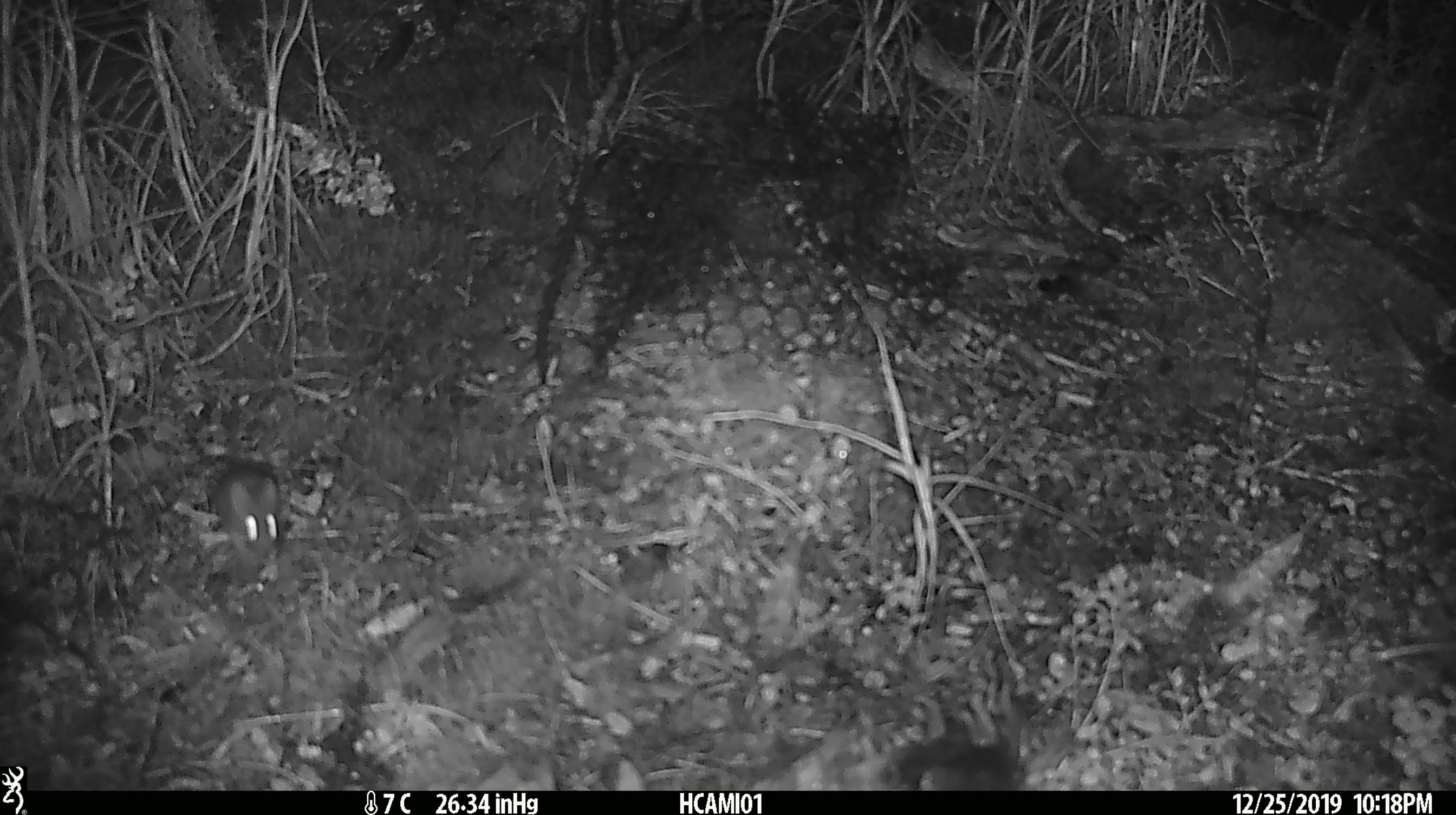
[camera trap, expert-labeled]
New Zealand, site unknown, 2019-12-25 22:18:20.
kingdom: Animalia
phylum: Chordata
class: Mammalia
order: Rodentia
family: Muridae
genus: Mus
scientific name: Mus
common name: mouse